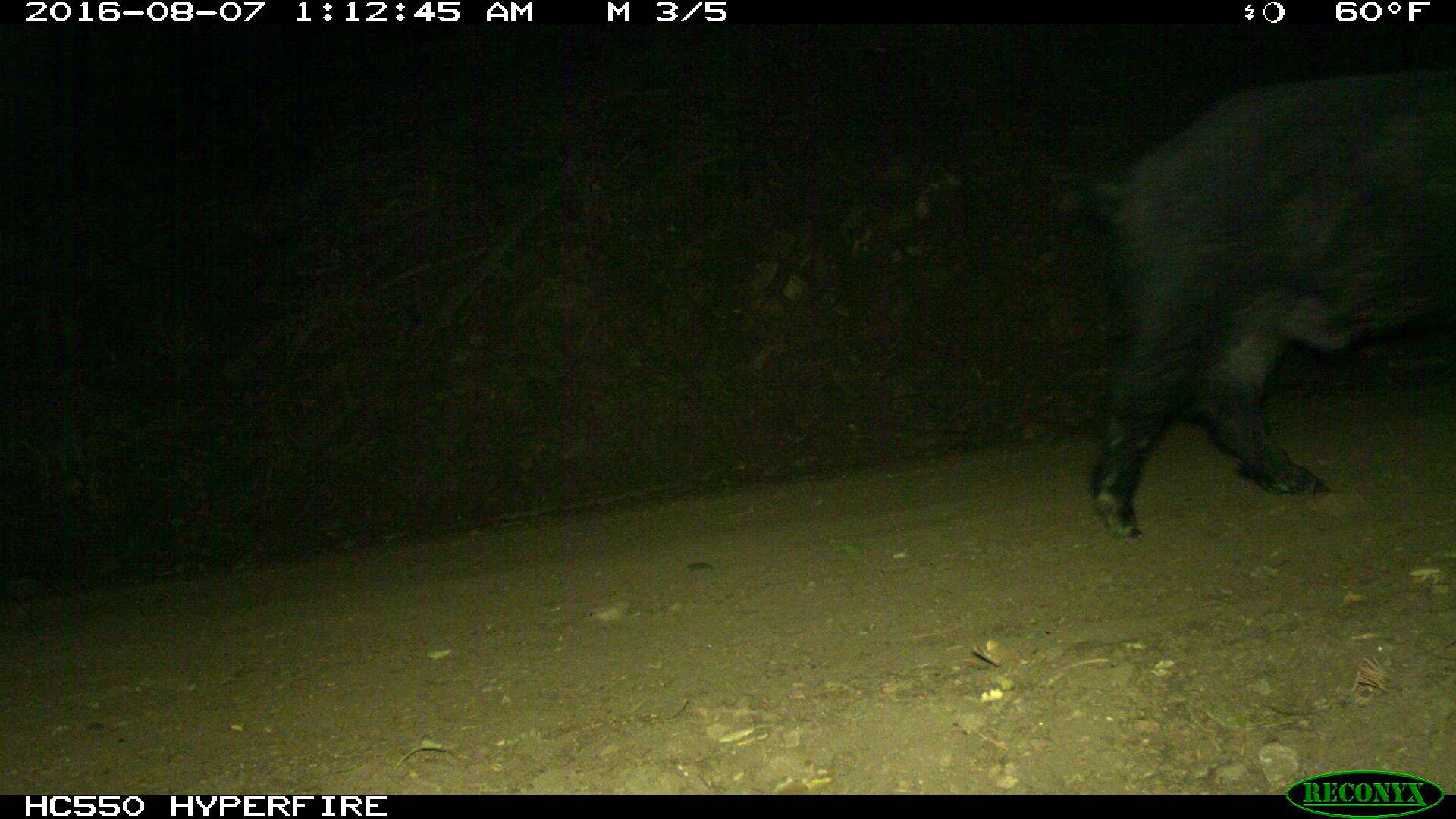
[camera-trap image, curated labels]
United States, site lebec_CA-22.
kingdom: Animalia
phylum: Chordata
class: Mammalia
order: Artiodactyla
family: Suidae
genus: Sus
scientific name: Sus scrofa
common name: wild boar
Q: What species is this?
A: Sus scrofa (wild boar).